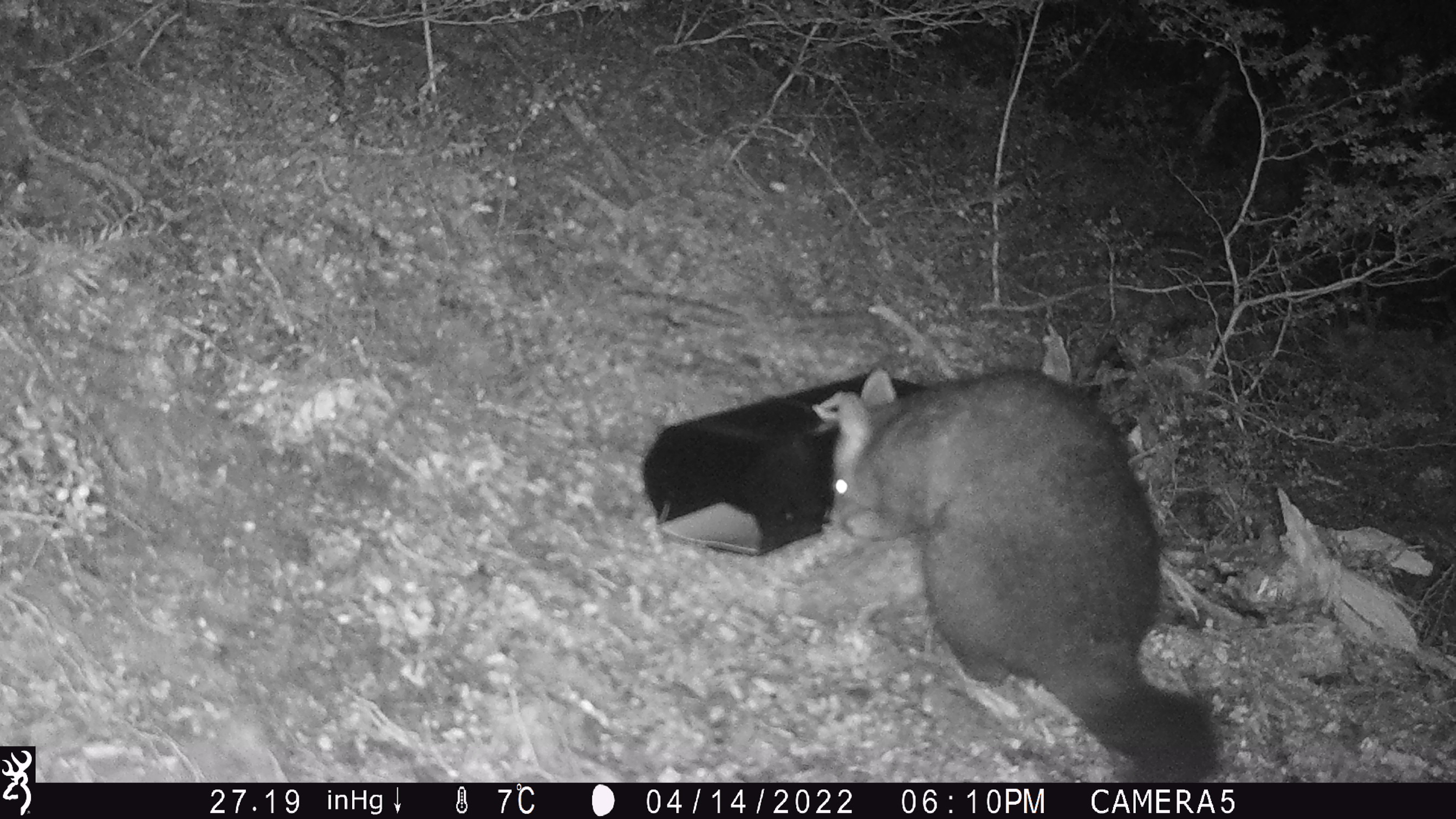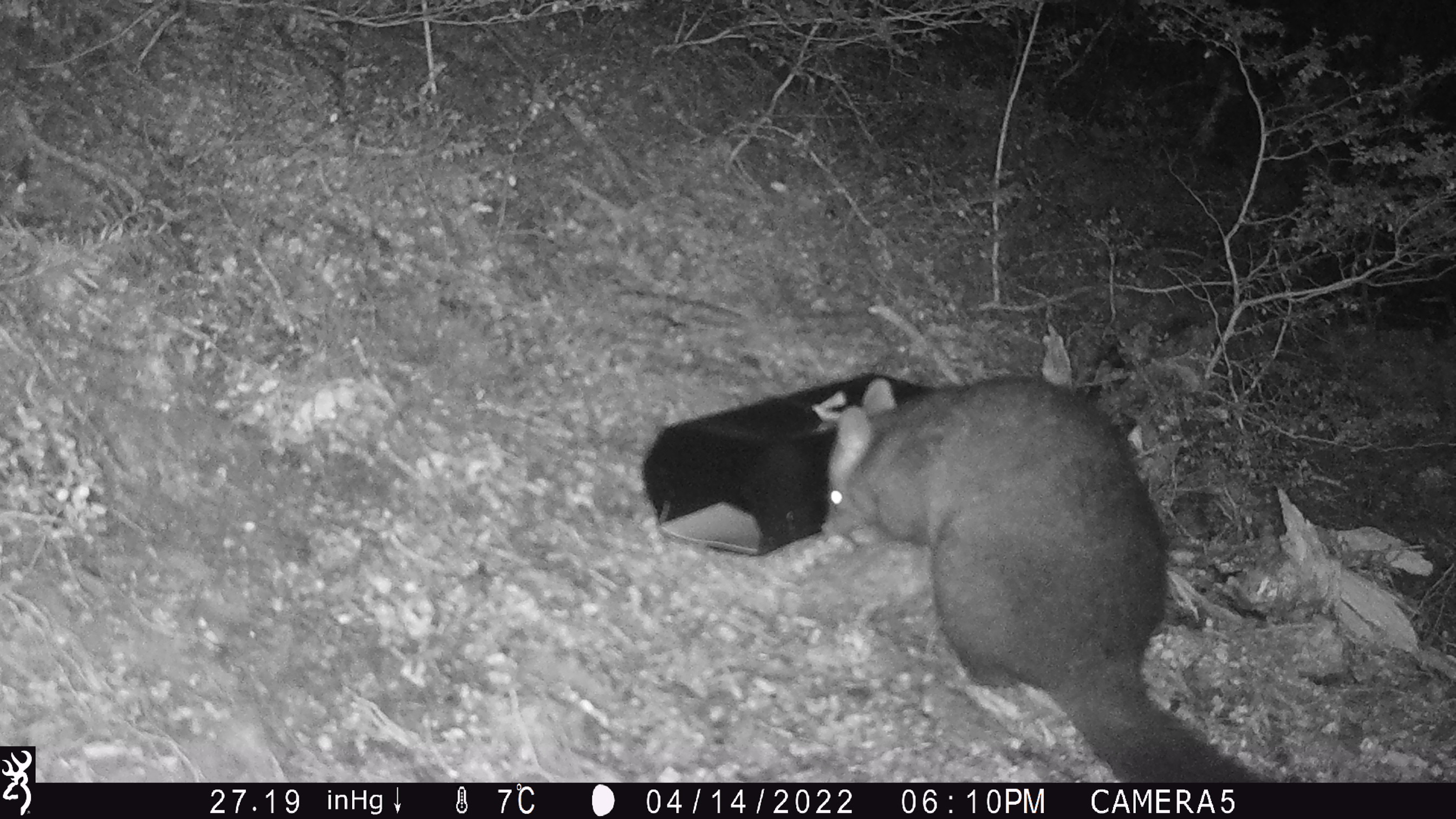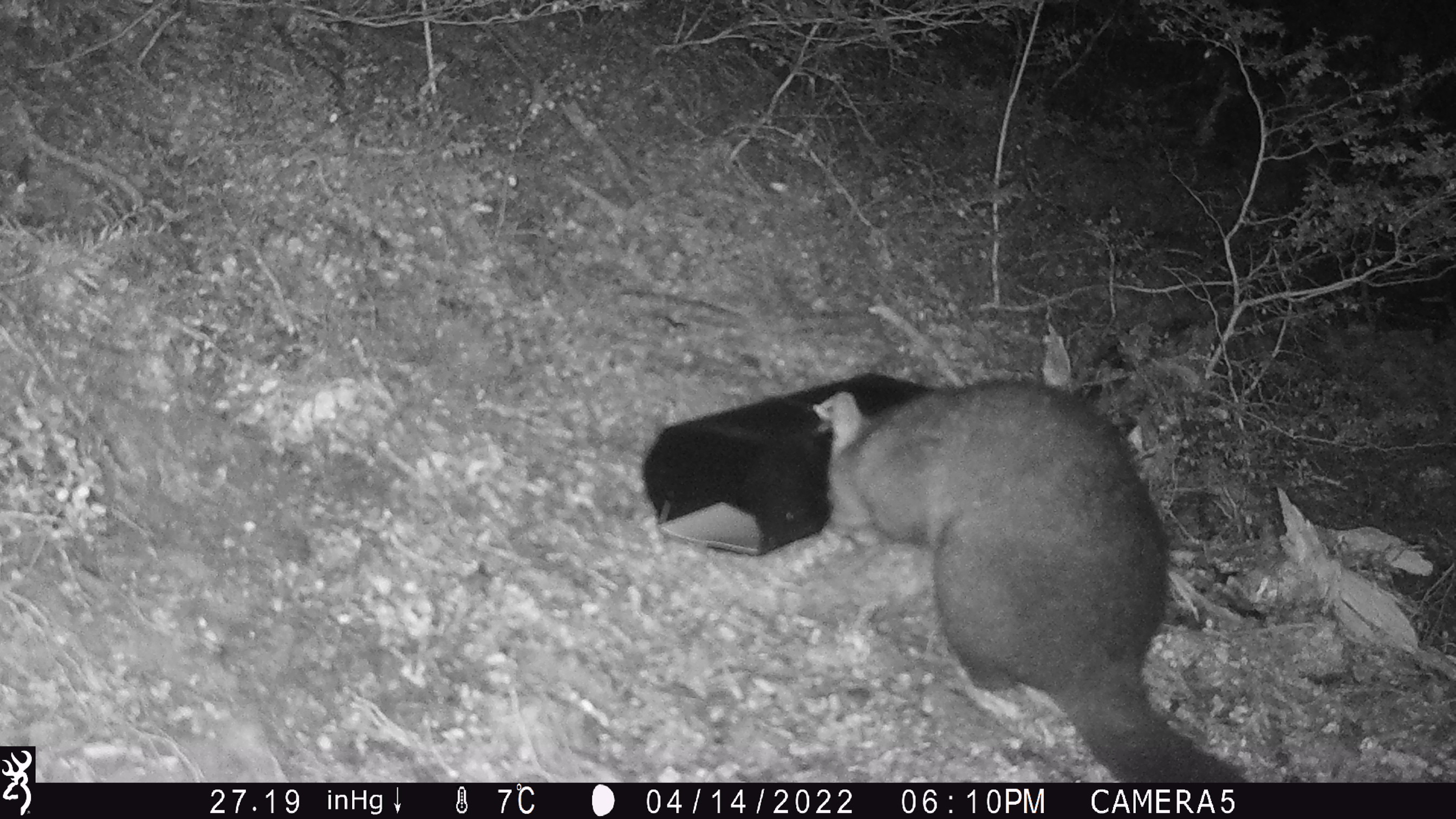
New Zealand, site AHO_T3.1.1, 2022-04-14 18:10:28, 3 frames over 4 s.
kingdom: Animalia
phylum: Chordata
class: Mammalia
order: Diprotodontia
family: Phalangeridae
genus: Trichosurus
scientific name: Trichosurus vulpecula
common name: common brushtail possum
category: possum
Possum (common brushtail possum) (Trichosurus vulpecula).